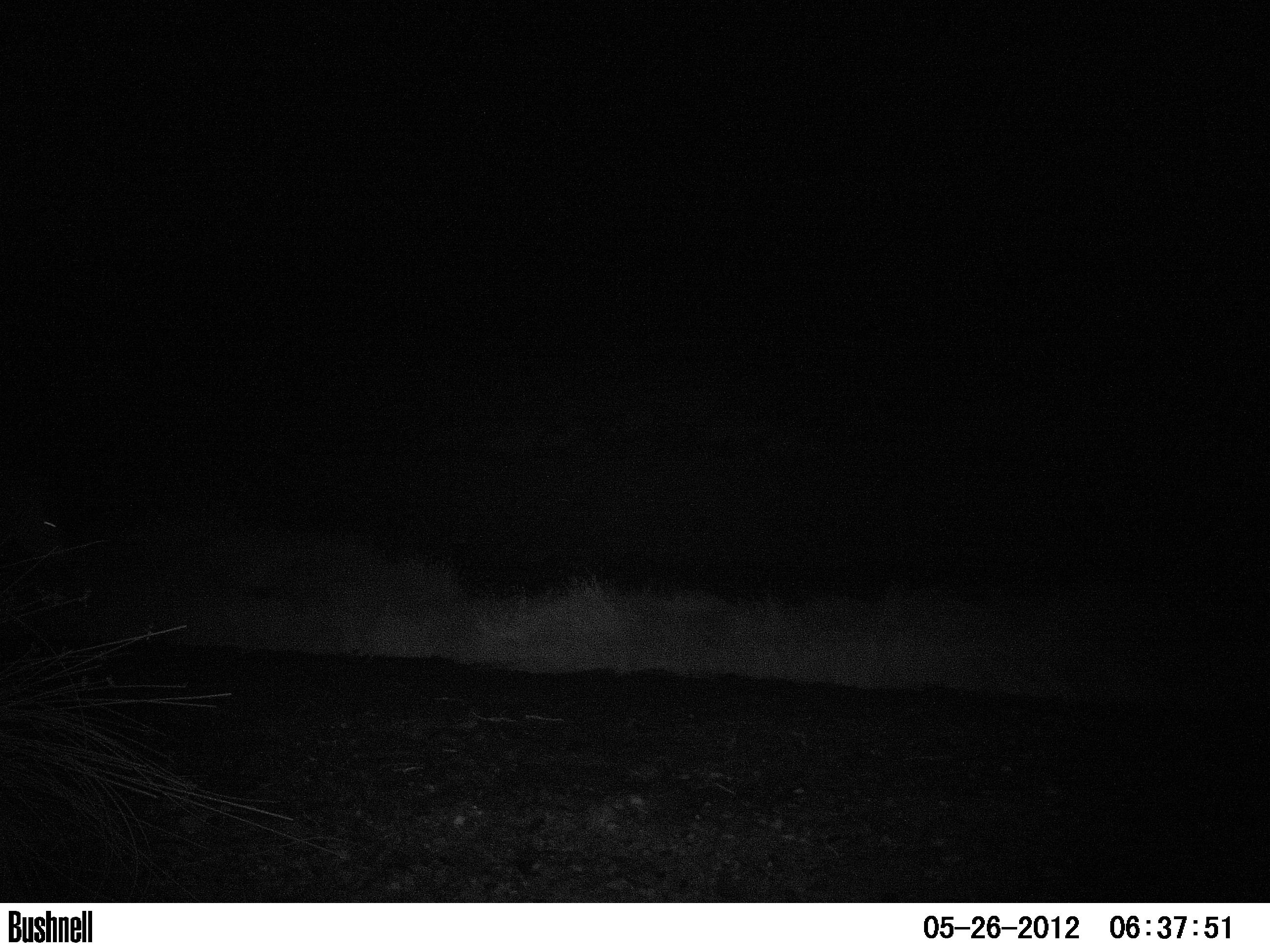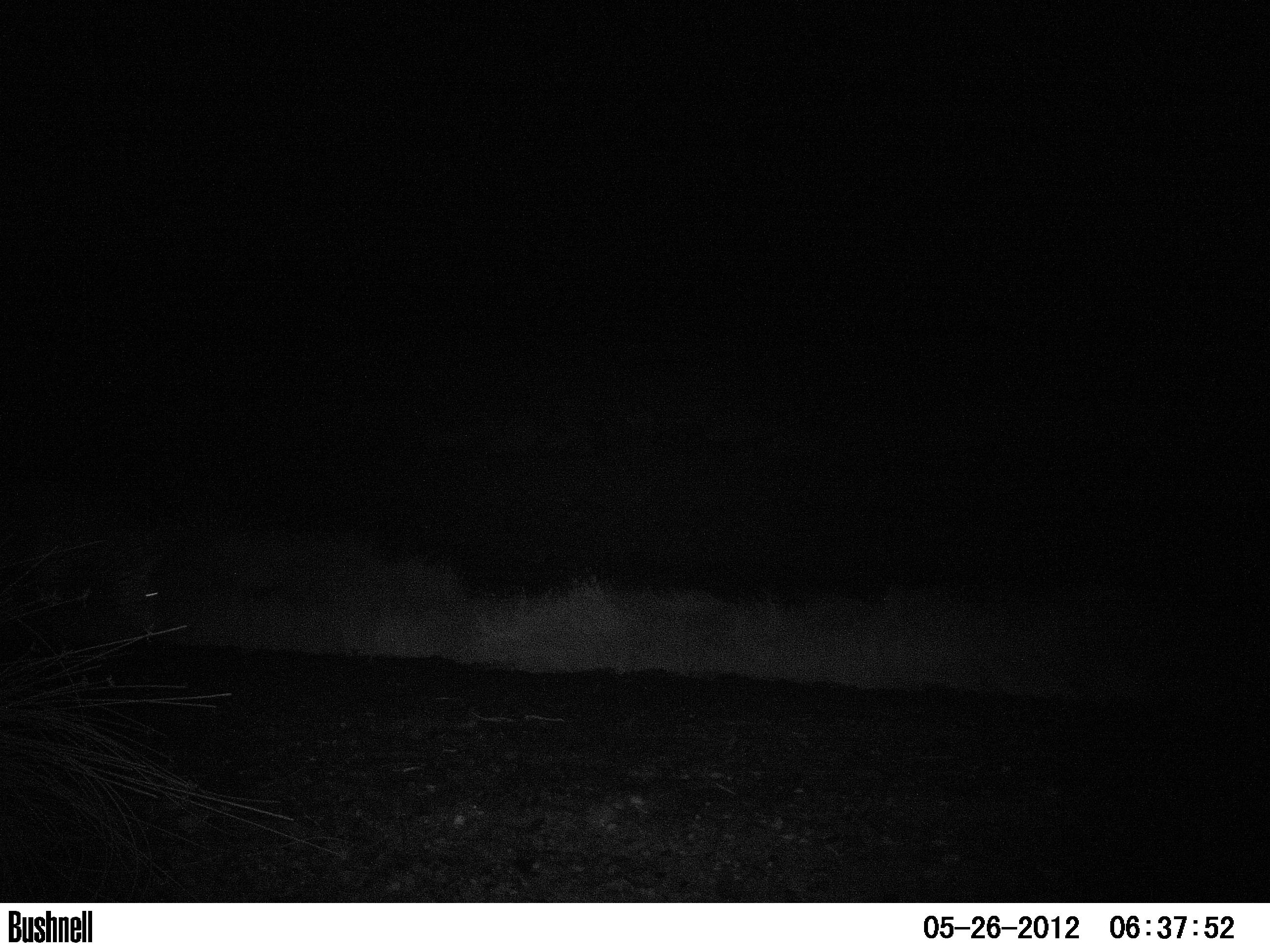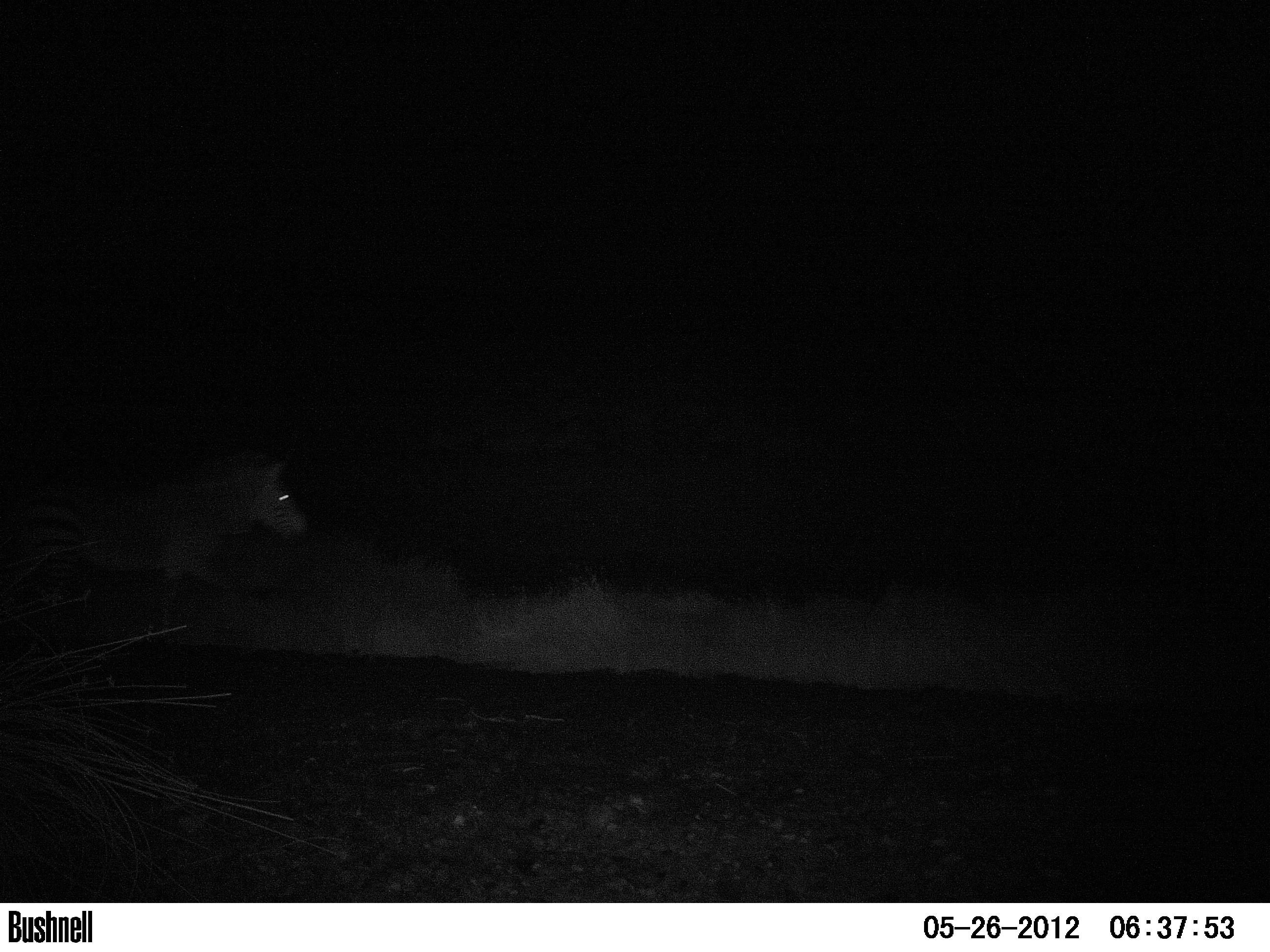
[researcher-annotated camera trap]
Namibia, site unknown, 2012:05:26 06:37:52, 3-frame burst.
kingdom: Animalia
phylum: Chordata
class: Mammalia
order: Perissodactyla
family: Equidae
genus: Equus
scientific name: Equus zebra hartmannae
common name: hartmann's mountain zebra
Equus zebra hartmannae (hartmann's mountain zebra).